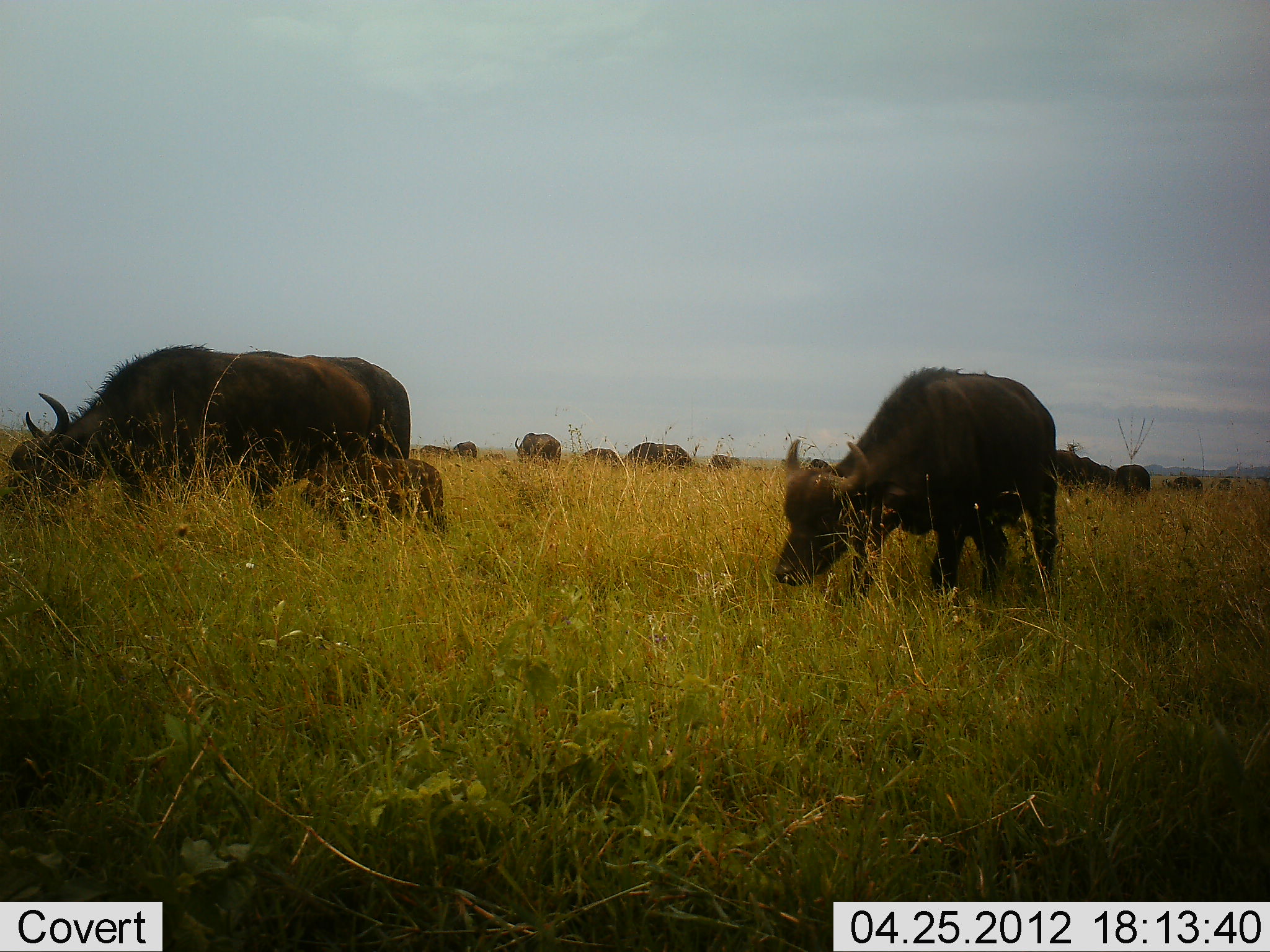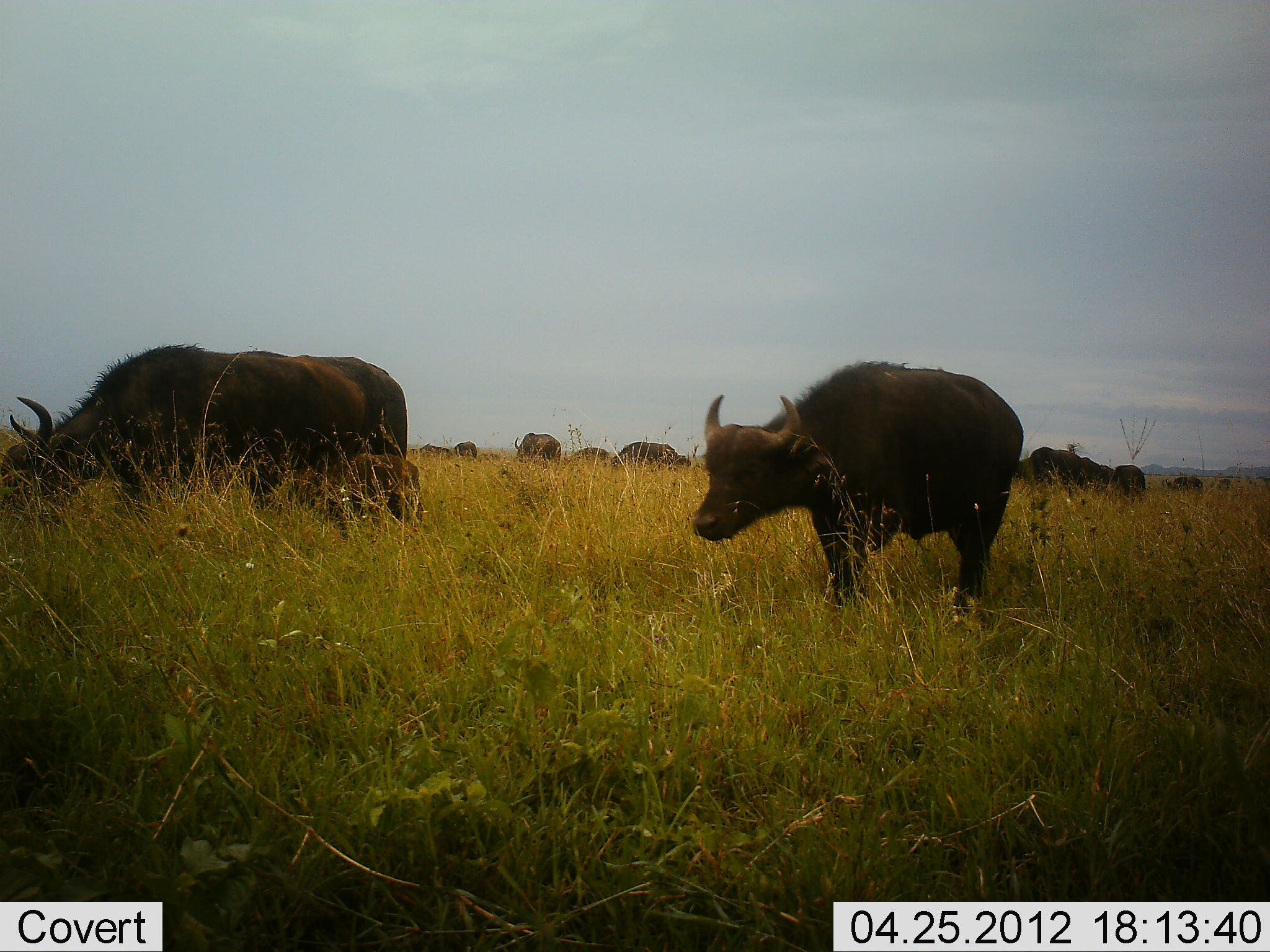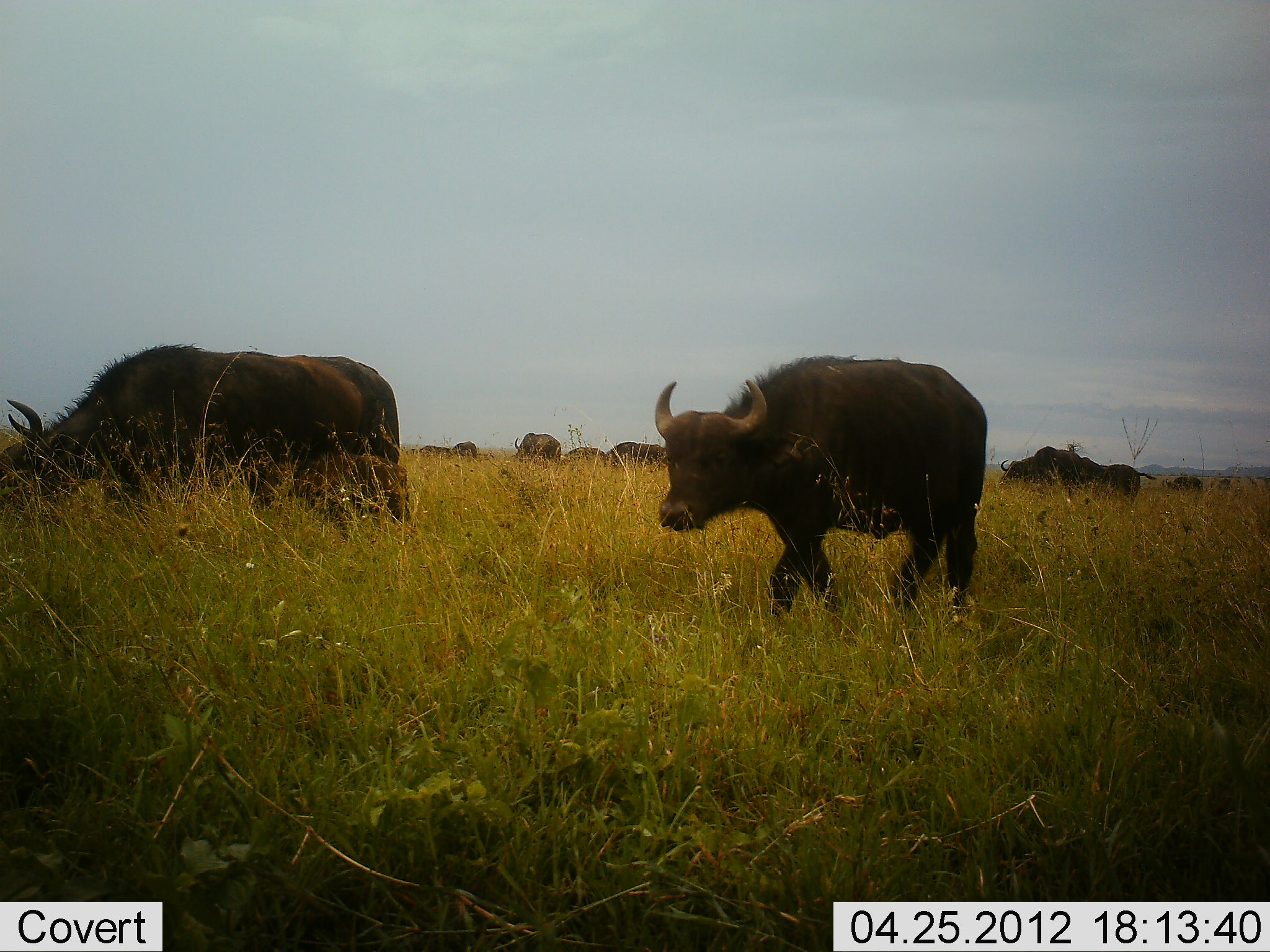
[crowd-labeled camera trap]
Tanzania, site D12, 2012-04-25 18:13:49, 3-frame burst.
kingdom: Animalia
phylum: Chordata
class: Mammalia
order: Artiodactyla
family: Bovidae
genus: Syncerus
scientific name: Syncerus caffer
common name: cape buffalo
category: buffalo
Buffalo (cape buffalo) (Syncerus caffer), count 11-50. Behavior (volunteer vote fractions): standing 36%, resting 0%, moving 75%, interacting 4%. Young present (vote fraction): 64%. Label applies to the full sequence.